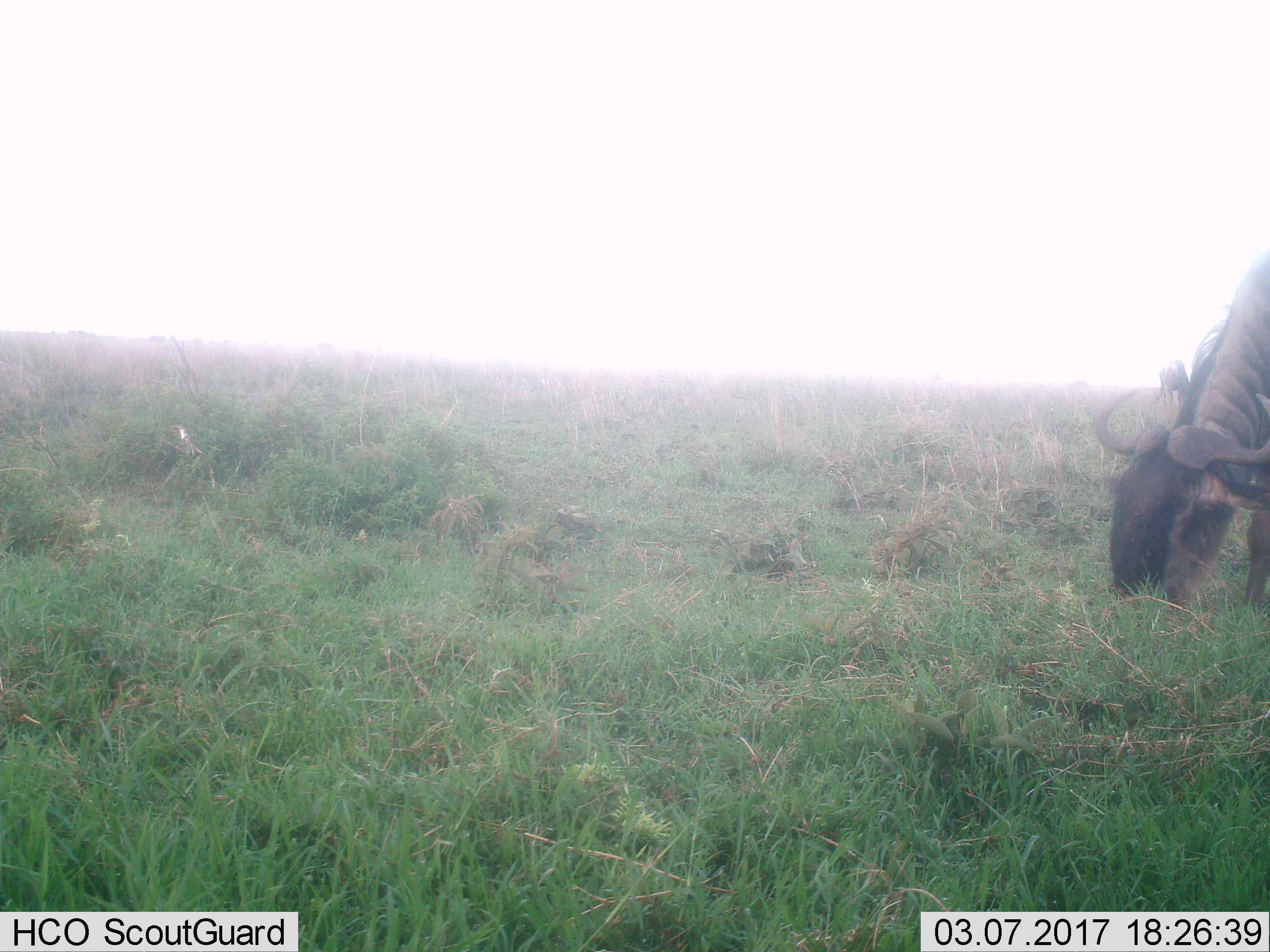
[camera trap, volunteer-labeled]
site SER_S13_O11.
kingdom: Animalia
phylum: Chordata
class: Mammalia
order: Artiodactyla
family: Bovidae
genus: Connochaetes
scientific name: Connochaetes taurinus taurinus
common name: blue wildebeest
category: wildebeestblue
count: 1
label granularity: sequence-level